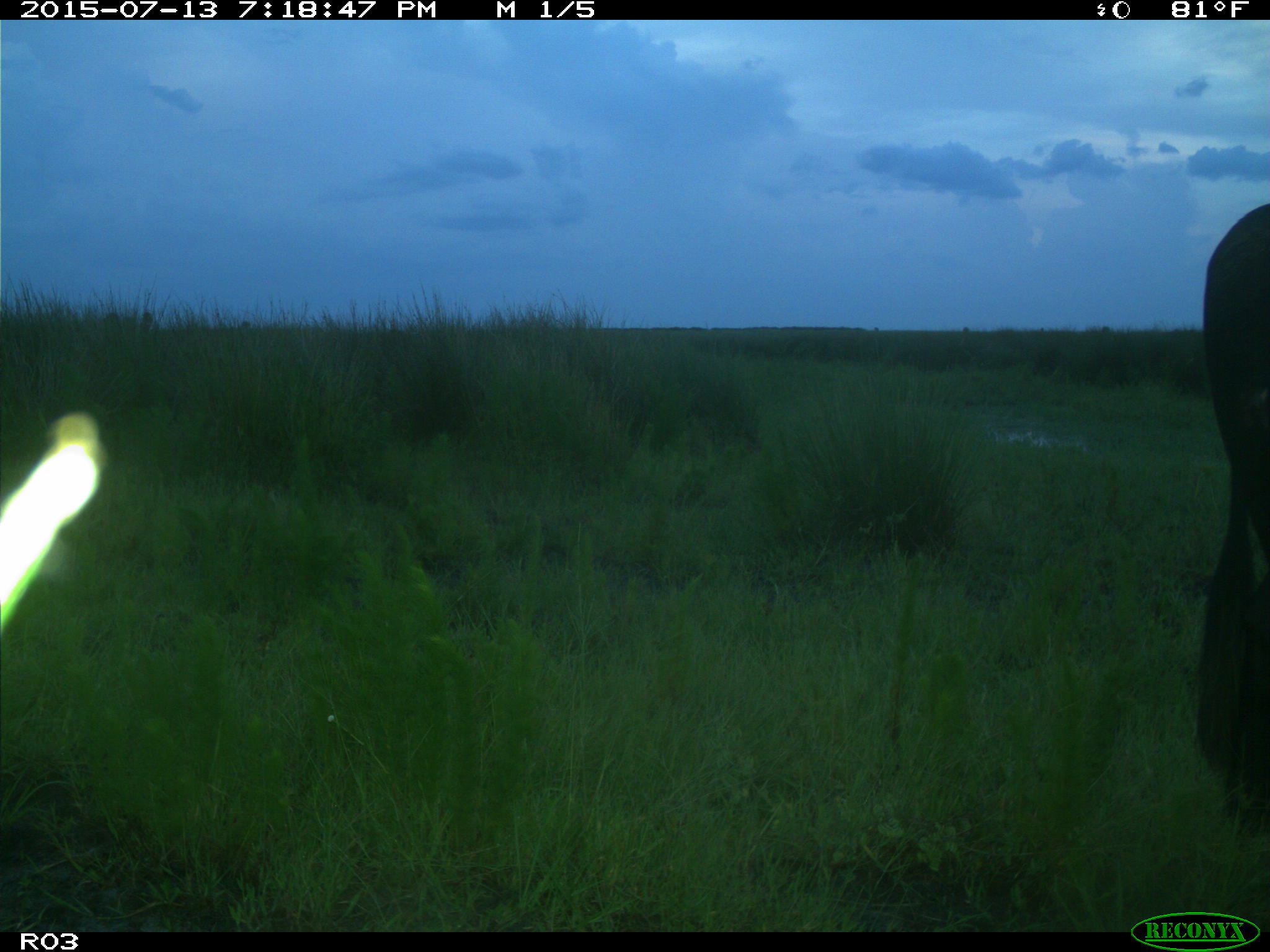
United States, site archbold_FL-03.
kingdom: Animalia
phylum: Chordata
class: Mammalia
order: Artiodactyla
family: Bovidae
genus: Bos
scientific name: Bos taurus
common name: domestic cow